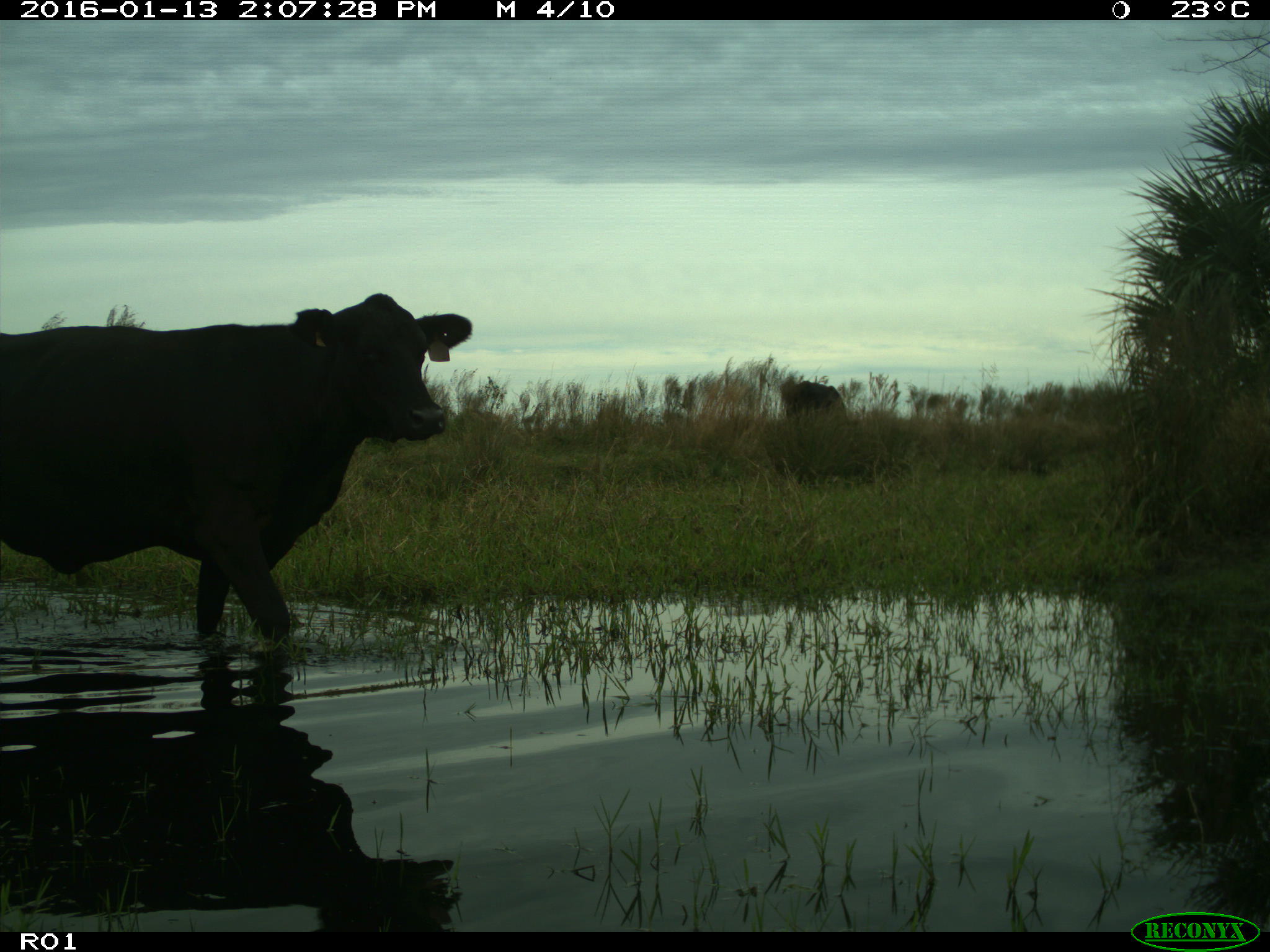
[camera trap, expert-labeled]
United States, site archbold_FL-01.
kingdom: Animalia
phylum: Chordata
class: Mammalia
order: Artiodactyla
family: Bovidae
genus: Bos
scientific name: Bos taurus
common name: domestic cow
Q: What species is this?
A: Bos taurus (domestic cow).